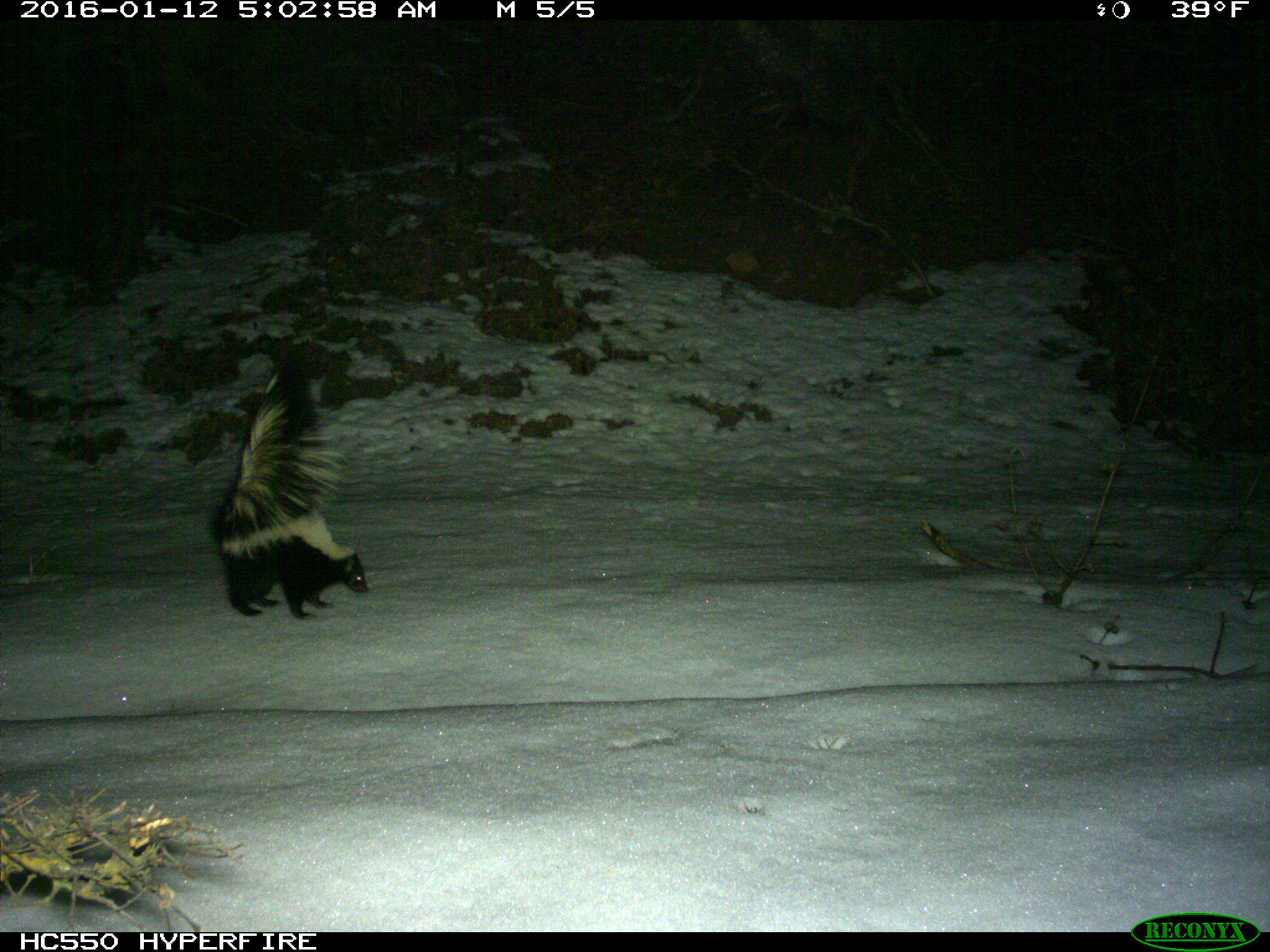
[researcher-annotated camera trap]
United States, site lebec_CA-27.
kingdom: Animalia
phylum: Chordata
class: Mammalia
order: Carnivora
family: Mephitidae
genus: Mephitis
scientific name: Mephitis mephitis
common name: striped skunk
Mephitis mephitis (striped skunk).